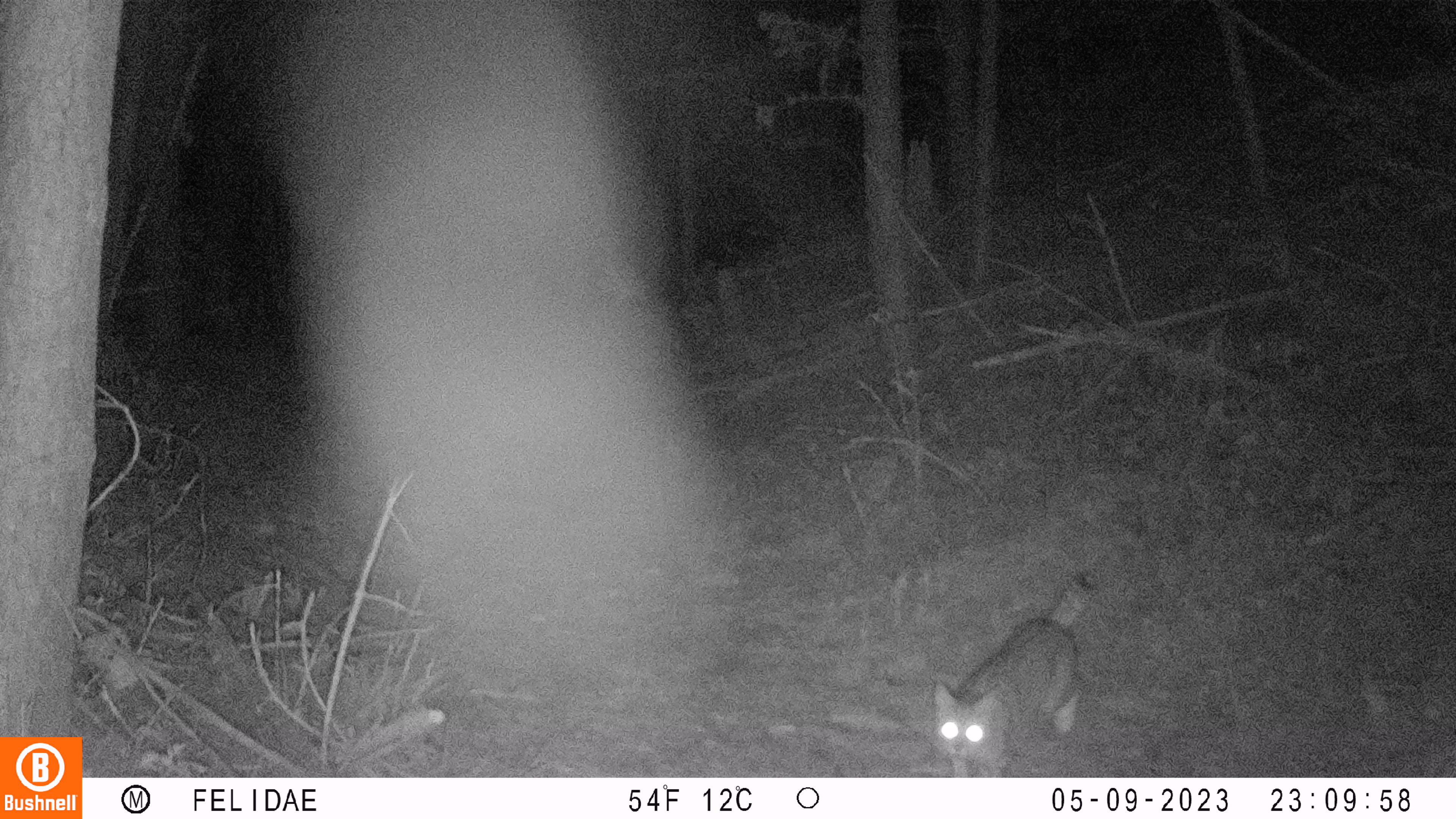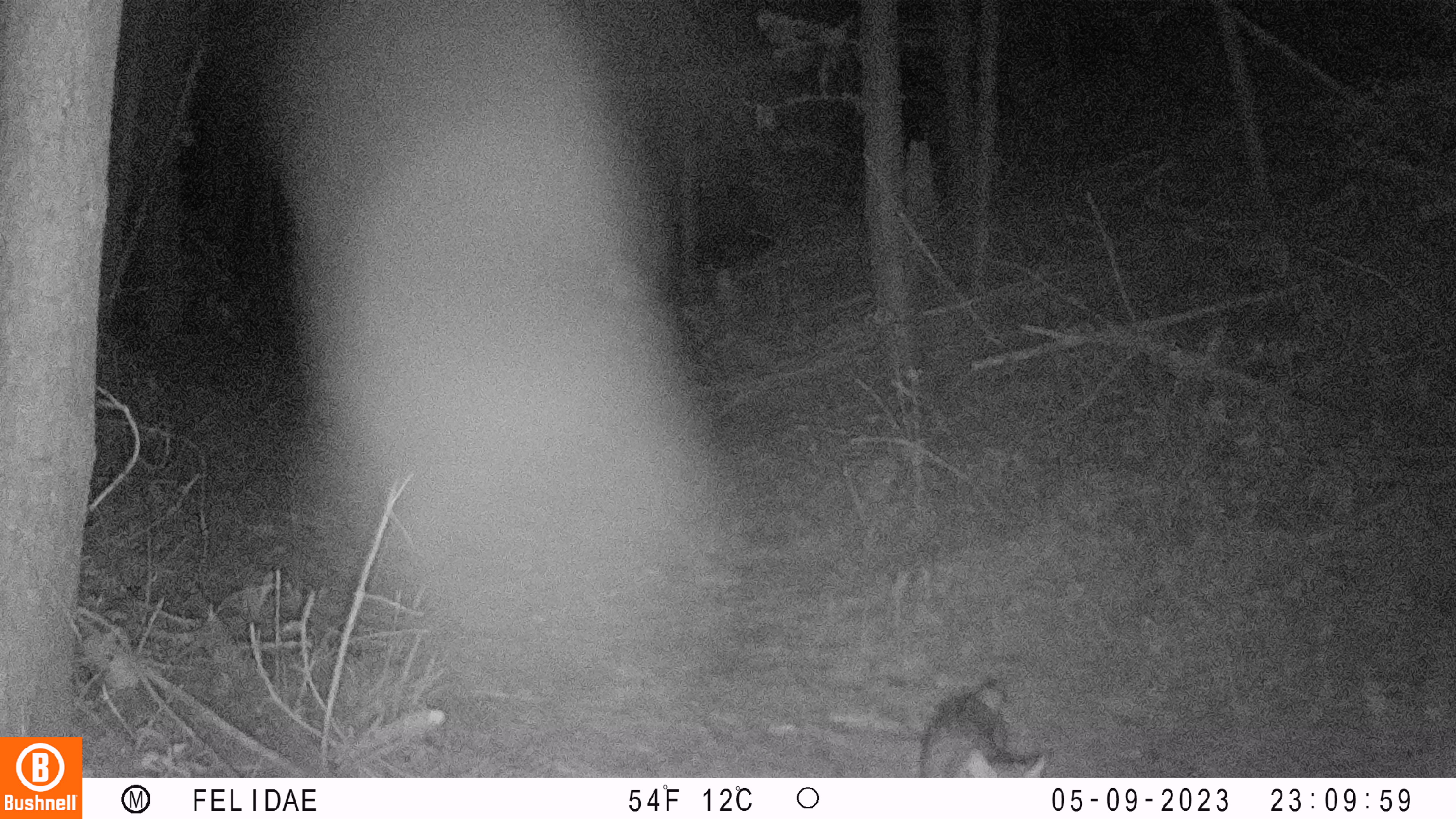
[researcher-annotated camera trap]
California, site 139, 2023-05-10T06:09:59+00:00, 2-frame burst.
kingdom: Animalia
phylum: Chordata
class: Mammalia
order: Carnivora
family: Felidae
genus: Lynx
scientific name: Lynx rufus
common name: bobcat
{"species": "bobcat (Lynx rufus)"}